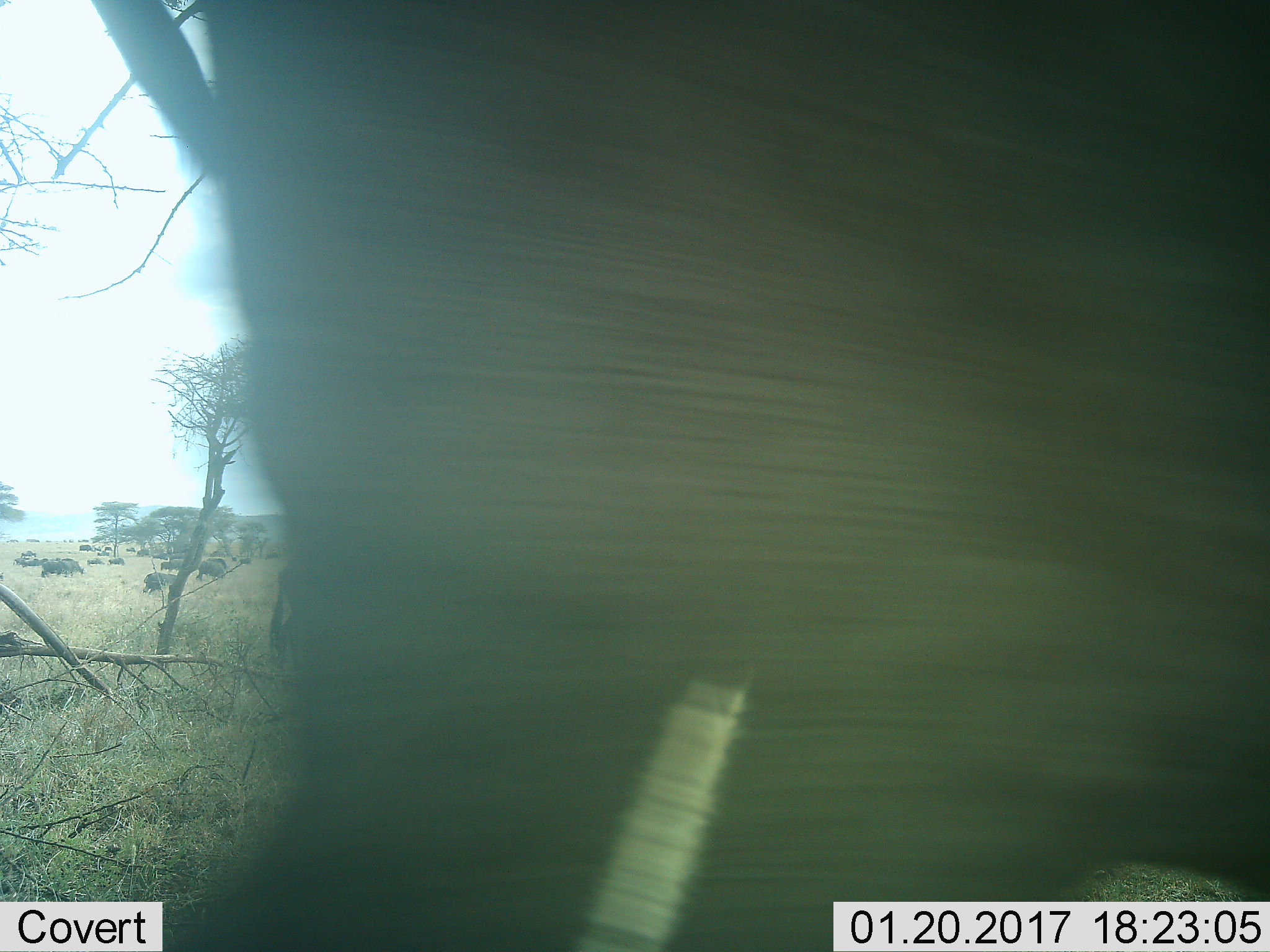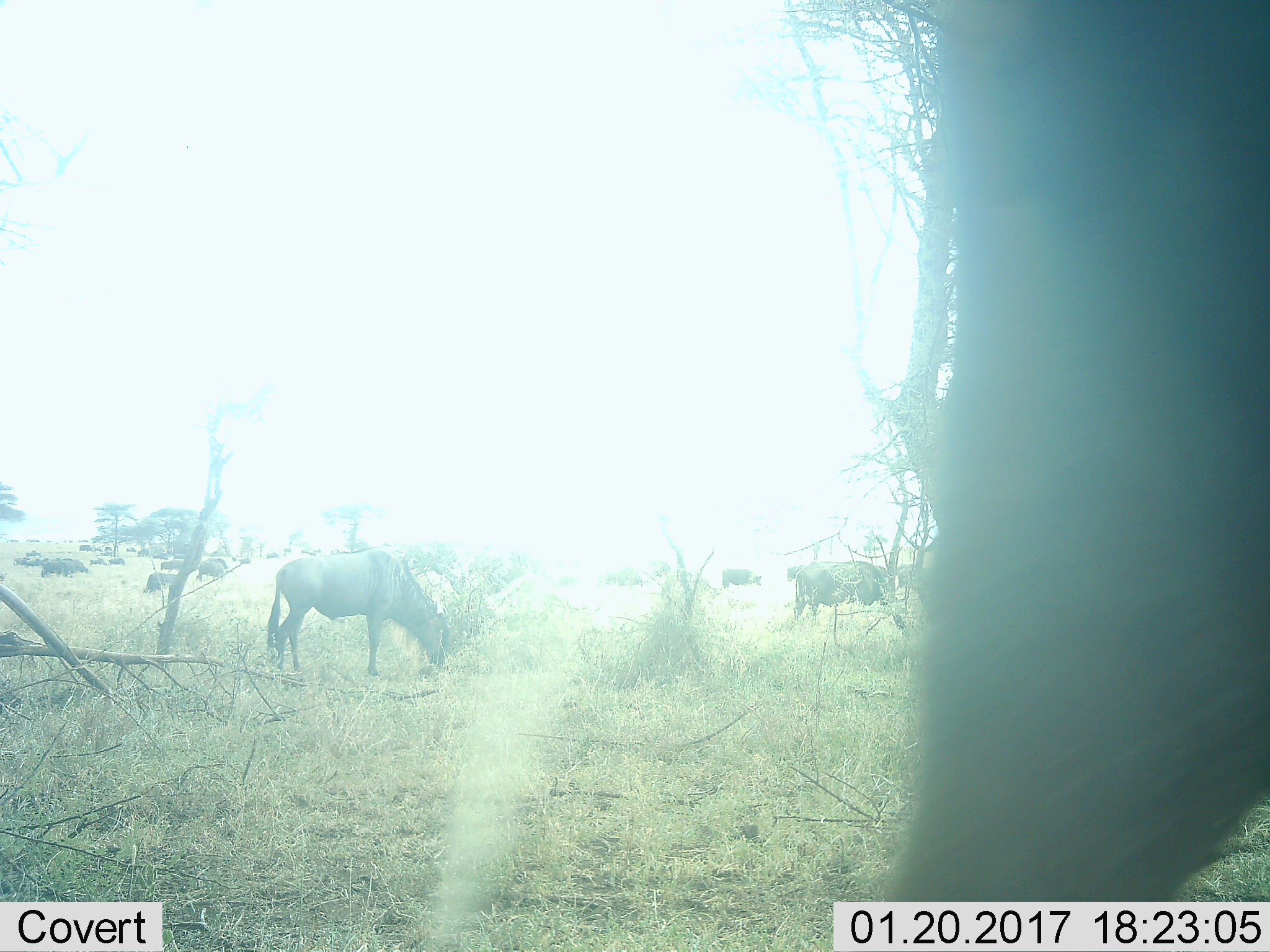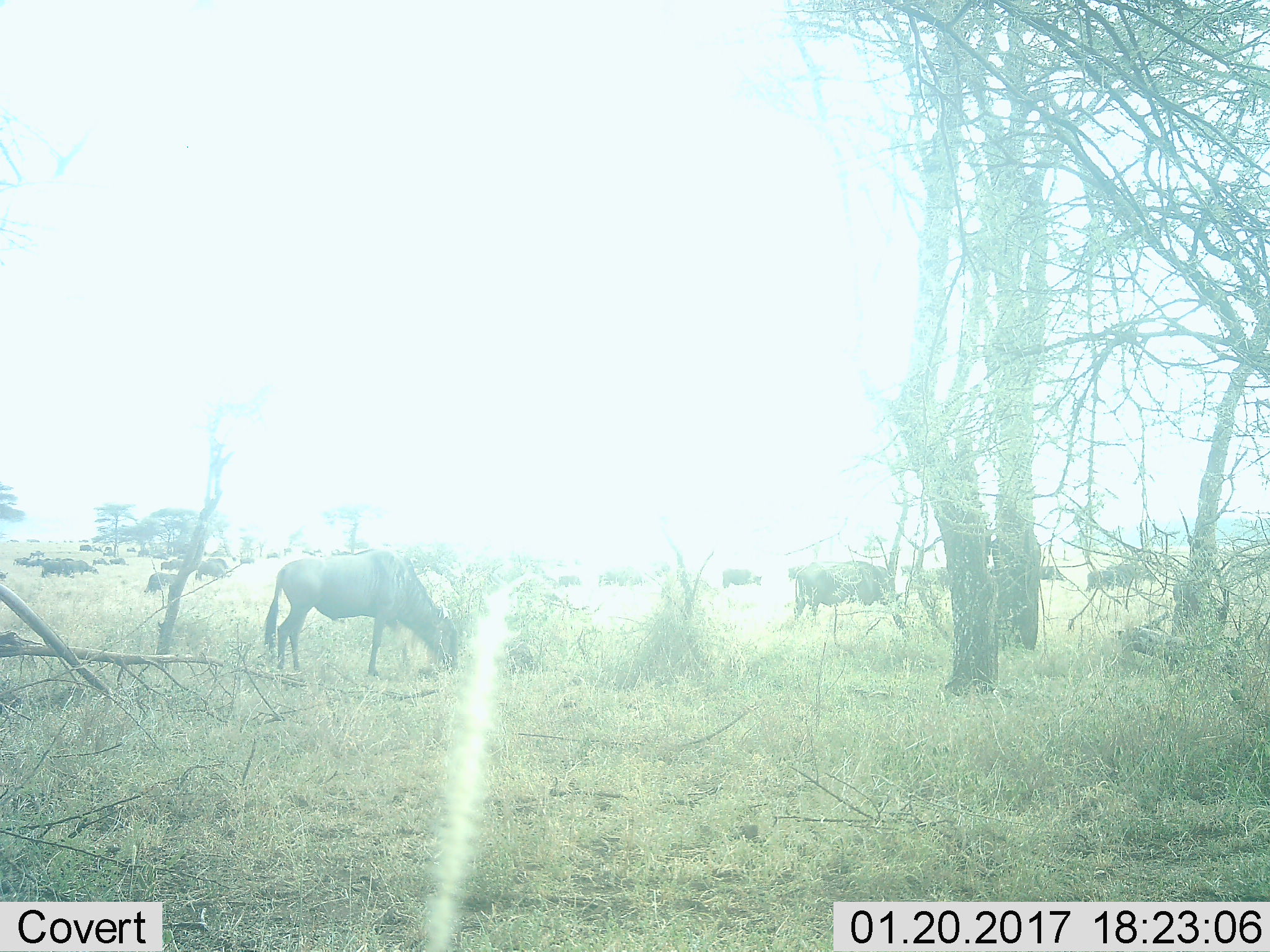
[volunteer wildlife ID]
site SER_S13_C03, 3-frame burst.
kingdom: Animalia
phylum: Chordata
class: Mammalia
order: Artiodactyla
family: Bovidae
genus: Connochaetes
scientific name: Connochaetes taurinus taurinus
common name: blue wildebeest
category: wildebeestblue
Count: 11-50.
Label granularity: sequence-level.